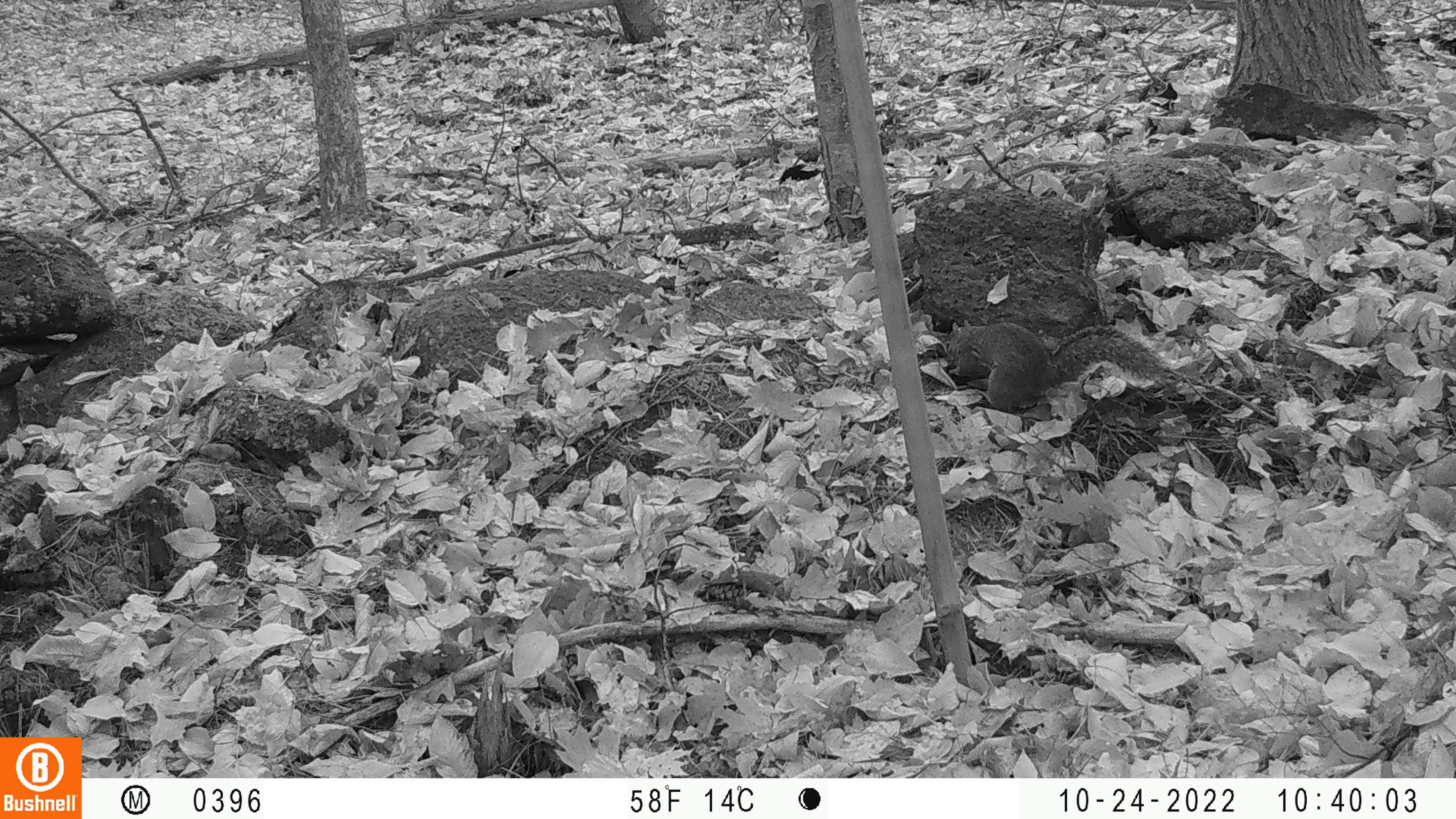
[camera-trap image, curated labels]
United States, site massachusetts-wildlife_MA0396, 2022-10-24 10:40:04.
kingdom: Animalia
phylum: Chordata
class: Mammalia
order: Rodentia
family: Sciuridae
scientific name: Sciuridae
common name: squirrel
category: squirrel sp.